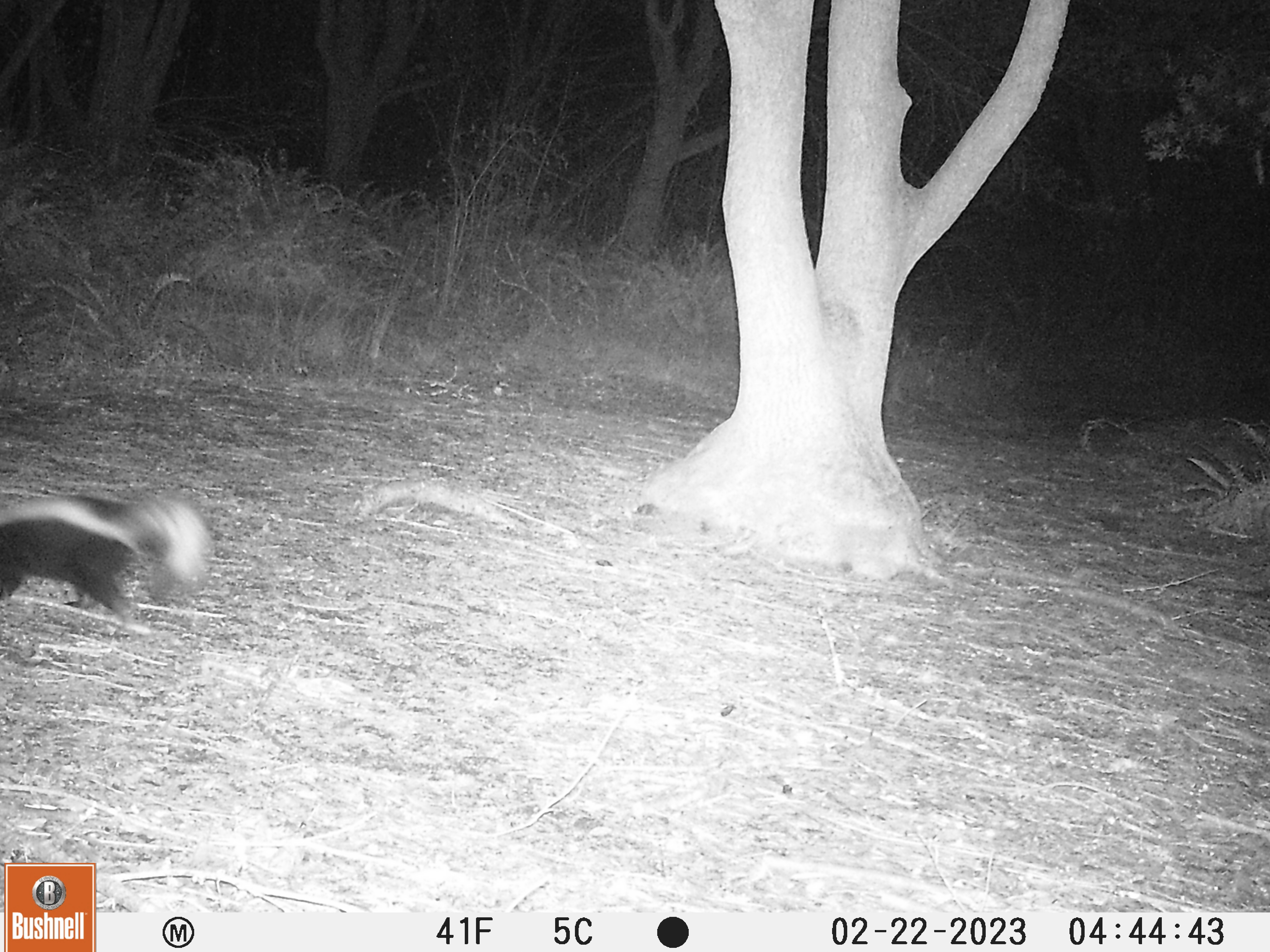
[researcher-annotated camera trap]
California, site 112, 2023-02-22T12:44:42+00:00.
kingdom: Animalia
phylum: Chordata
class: Mammalia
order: Carnivora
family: Mephitidae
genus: Mephitis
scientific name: Mephitis mephitis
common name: striped skunk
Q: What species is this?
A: Striped skunk (Mephitis mephitis).